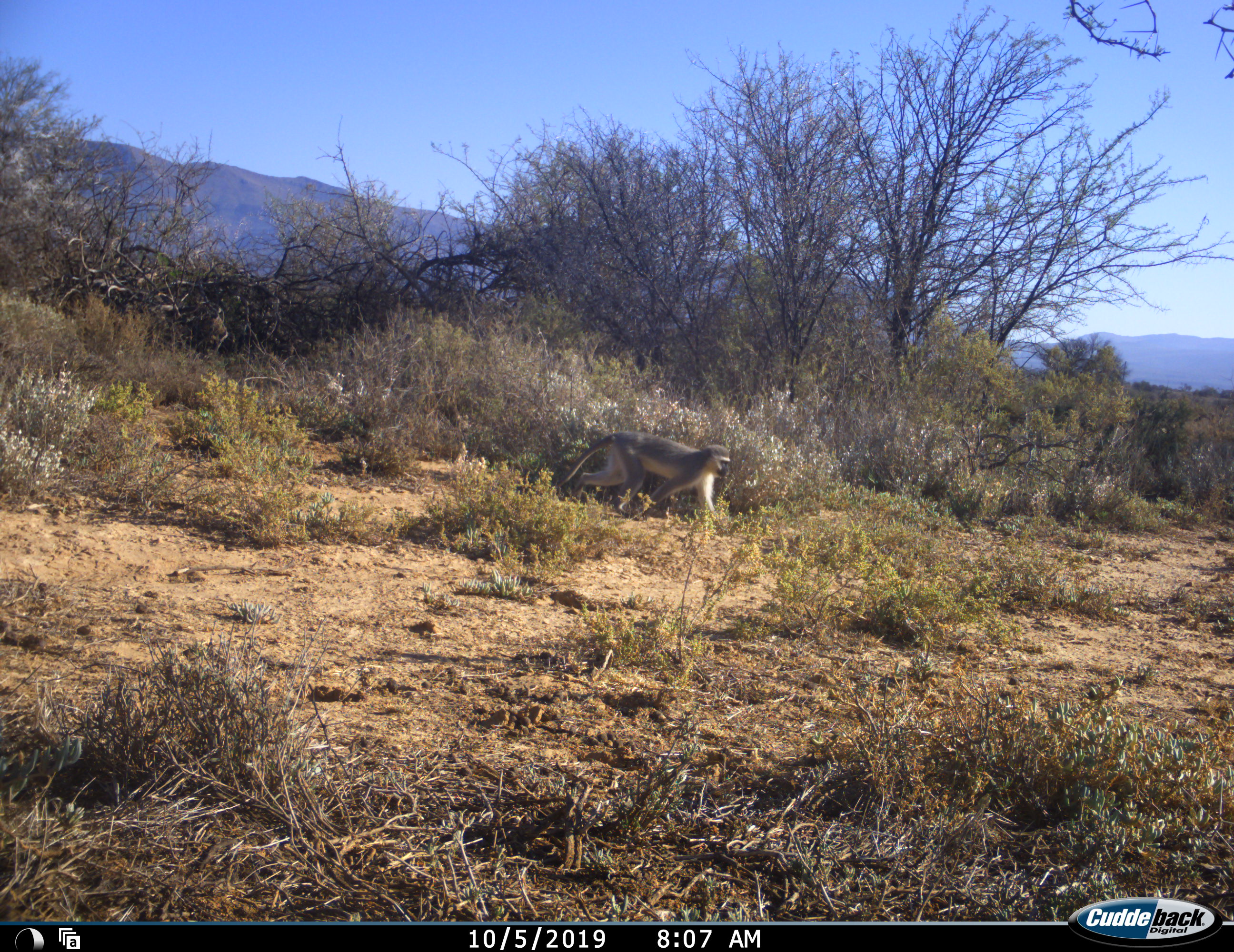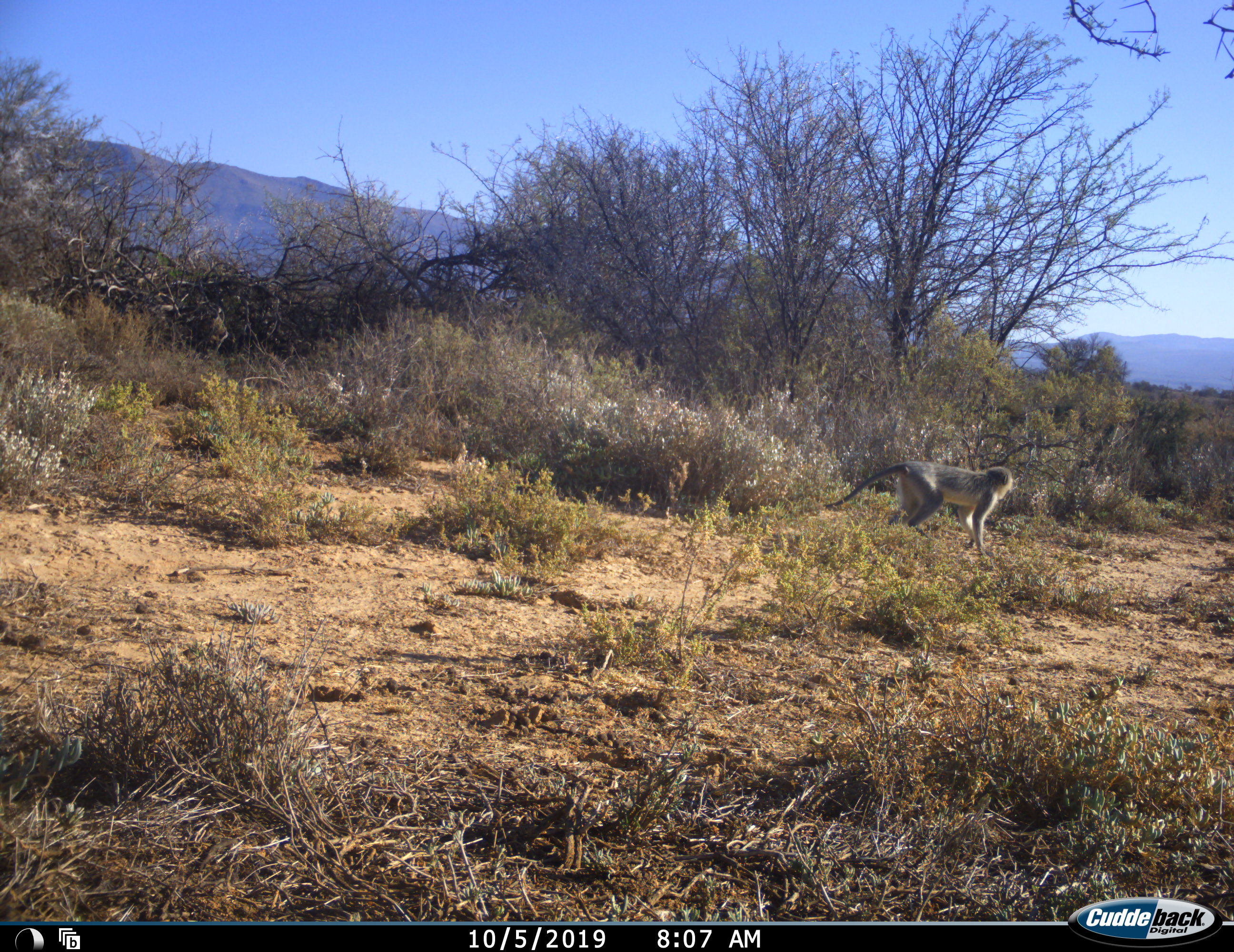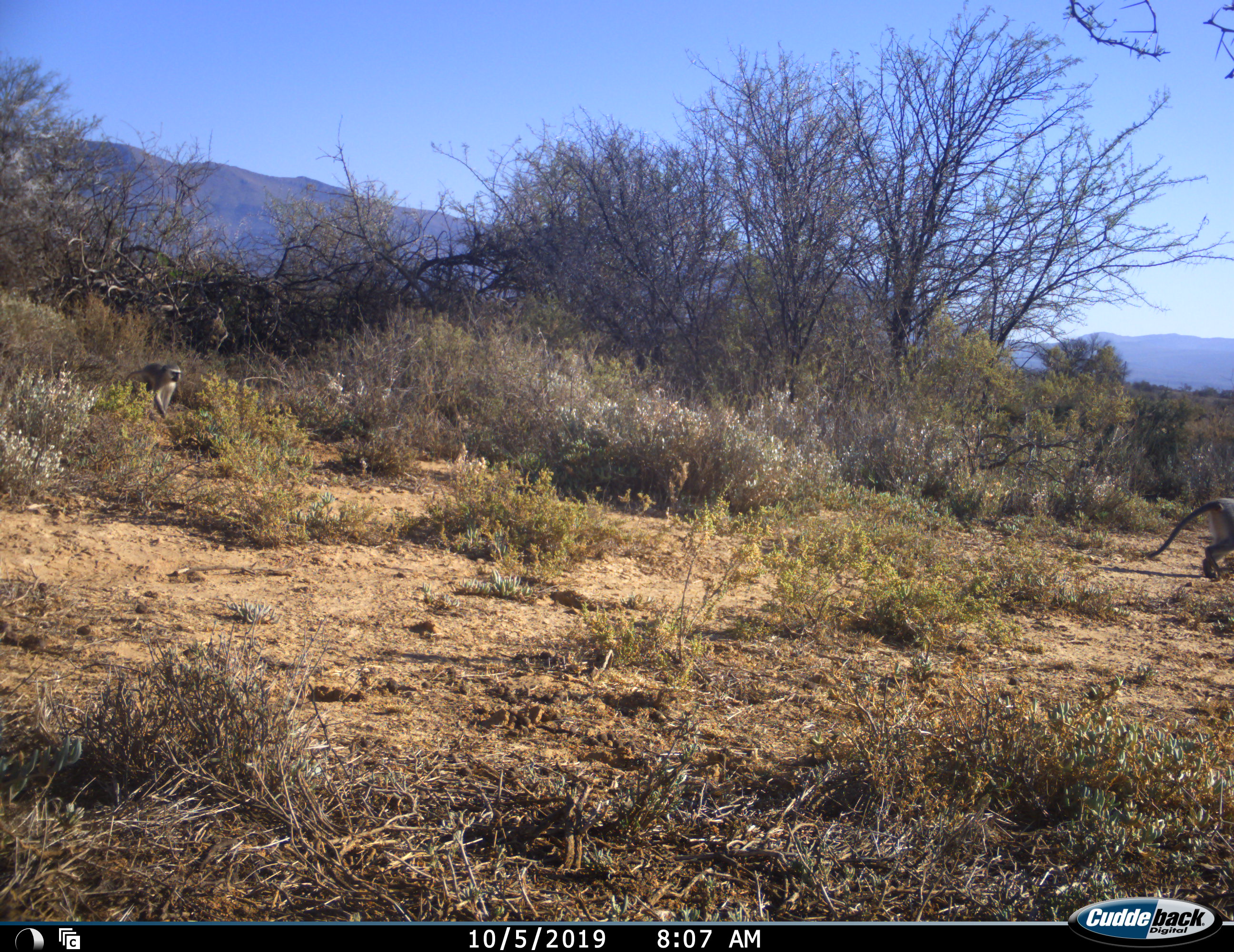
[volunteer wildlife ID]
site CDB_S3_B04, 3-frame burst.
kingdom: Animalia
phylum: Chordata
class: Mammalia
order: Primates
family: Cercopithecidae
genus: Chlorocebus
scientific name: Chlorocebus pygerythrus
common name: vervet monkey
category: monkeyvervet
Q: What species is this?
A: Monkeyvervet (vervet monkey) (Chlorocebus pygerythrus).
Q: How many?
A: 2.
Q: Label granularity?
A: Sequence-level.